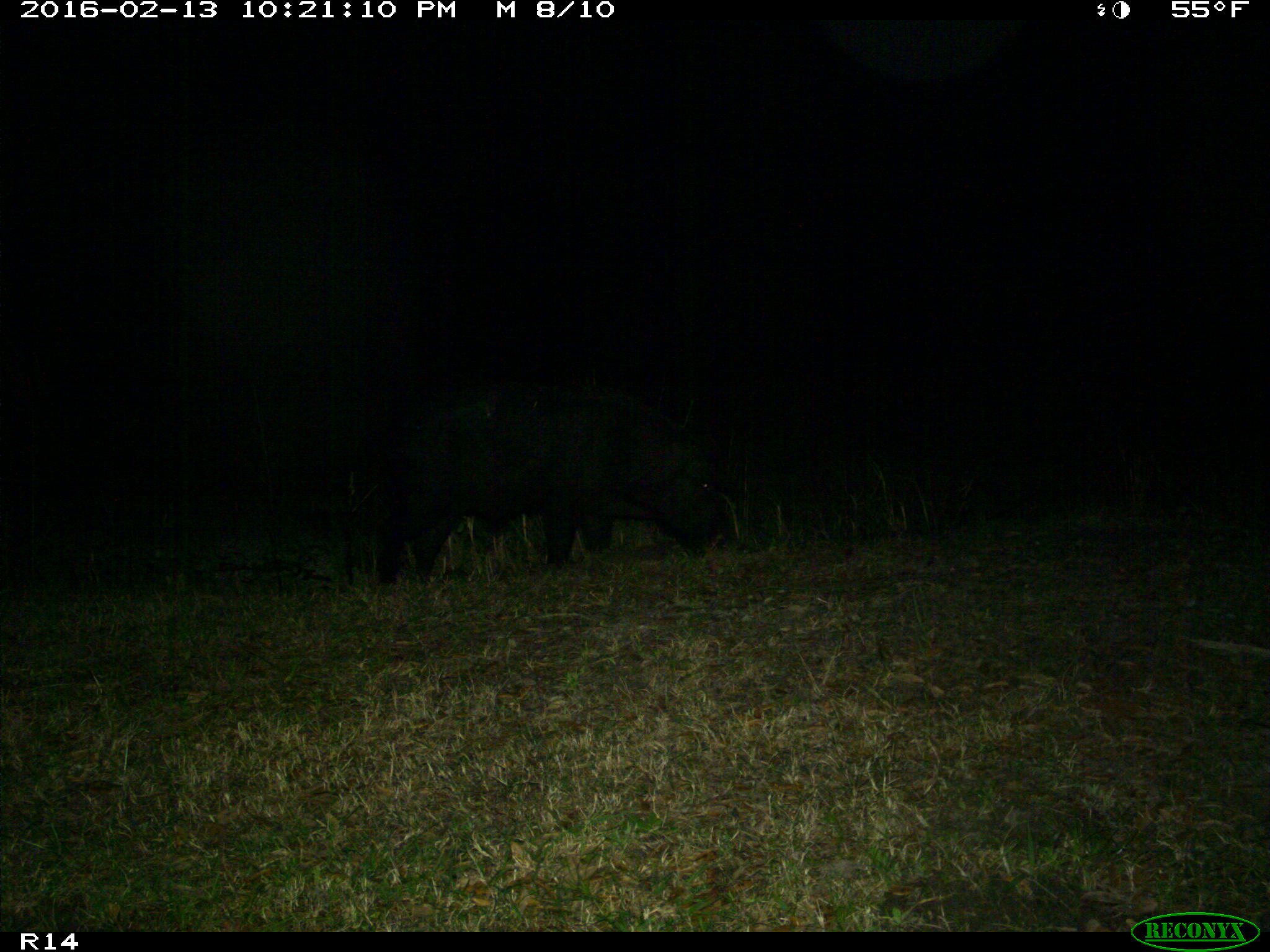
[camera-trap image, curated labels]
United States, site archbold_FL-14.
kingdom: Animalia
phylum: Chordata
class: Mammalia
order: Artiodactyla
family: Suidae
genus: Sus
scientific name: Sus scrofa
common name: wild boar